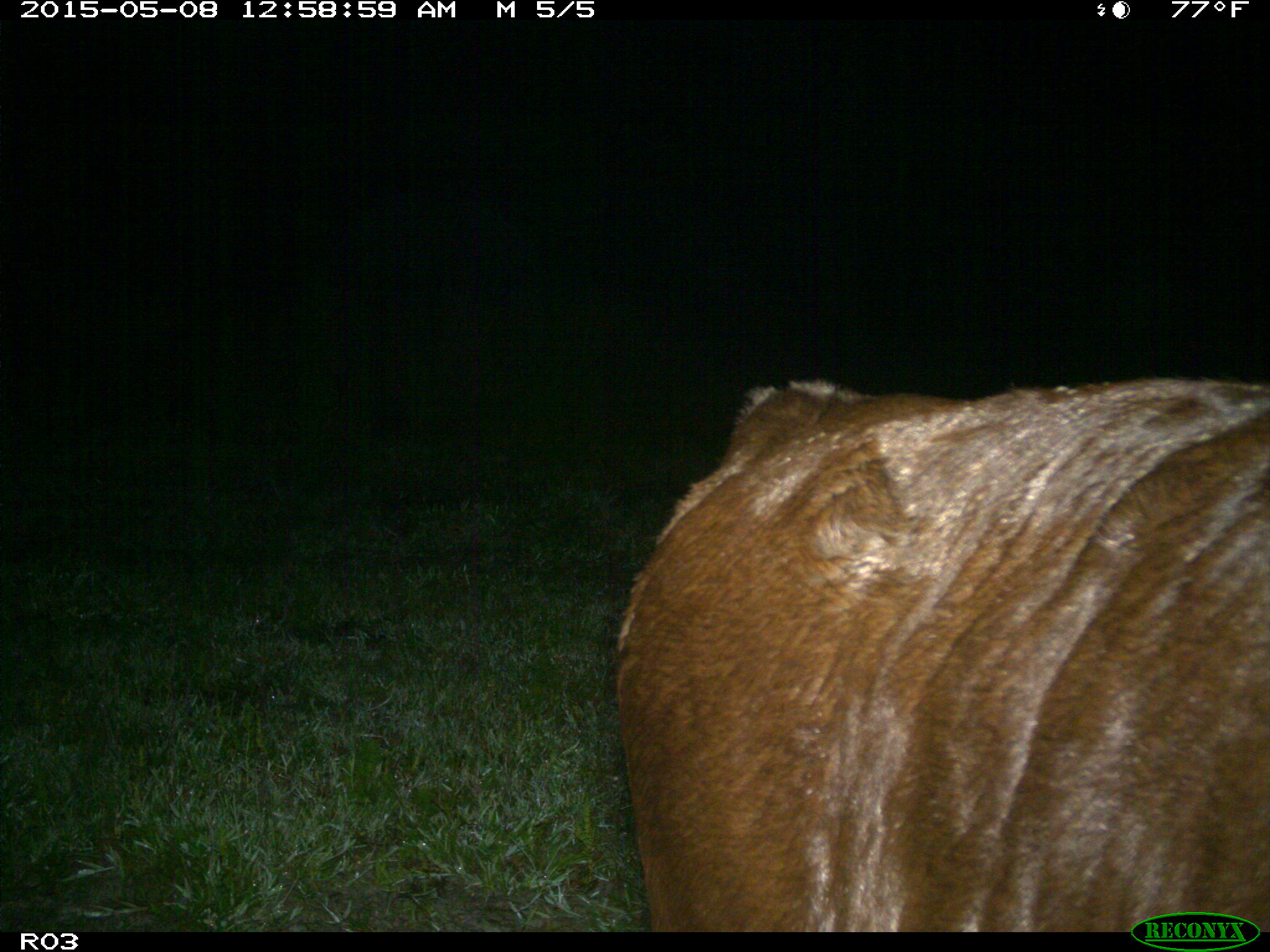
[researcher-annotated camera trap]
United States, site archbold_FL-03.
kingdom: Animalia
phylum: Chordata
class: Mammalia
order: Artiodactyla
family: Bovidae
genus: Bos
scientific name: Bos taurus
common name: domestic cow